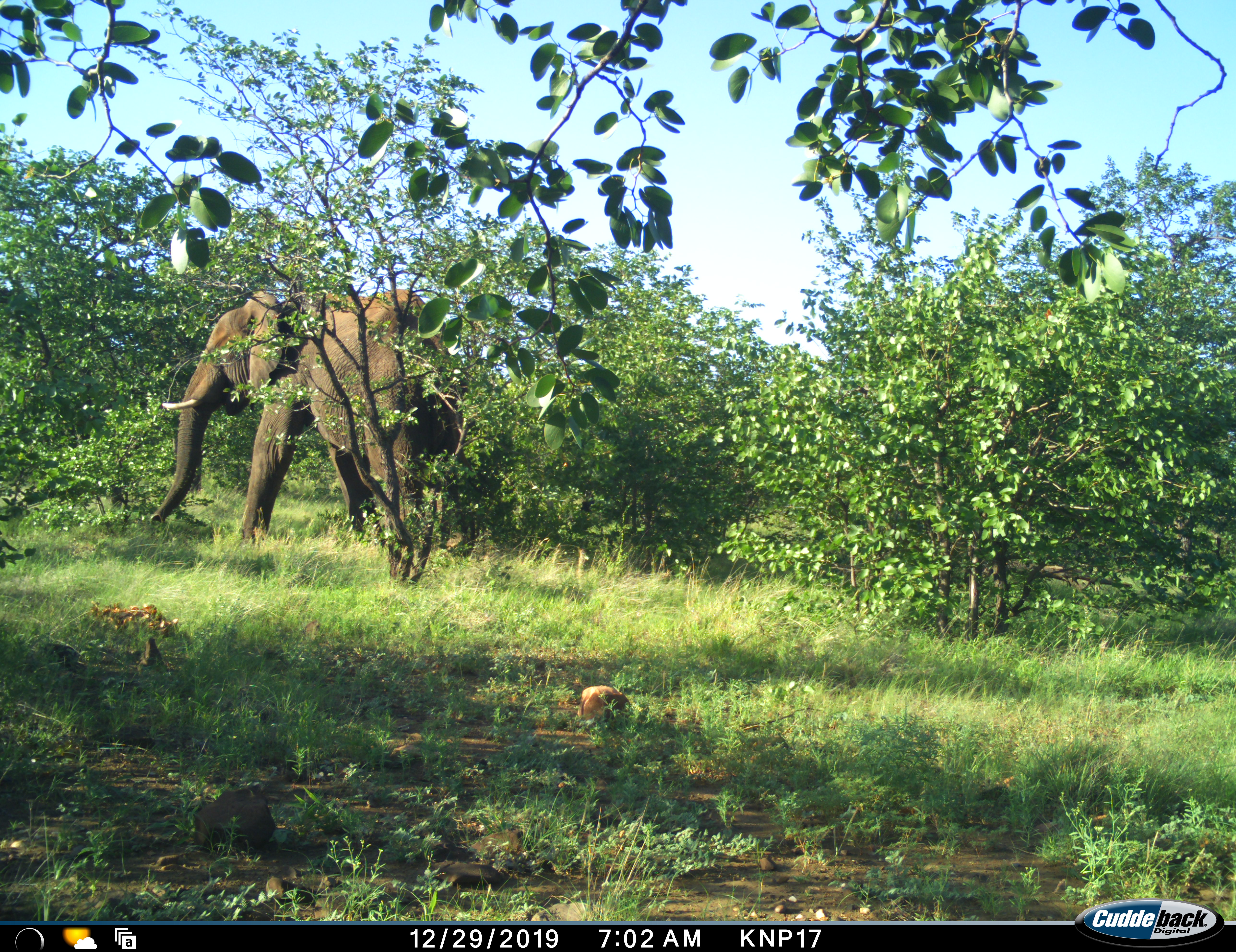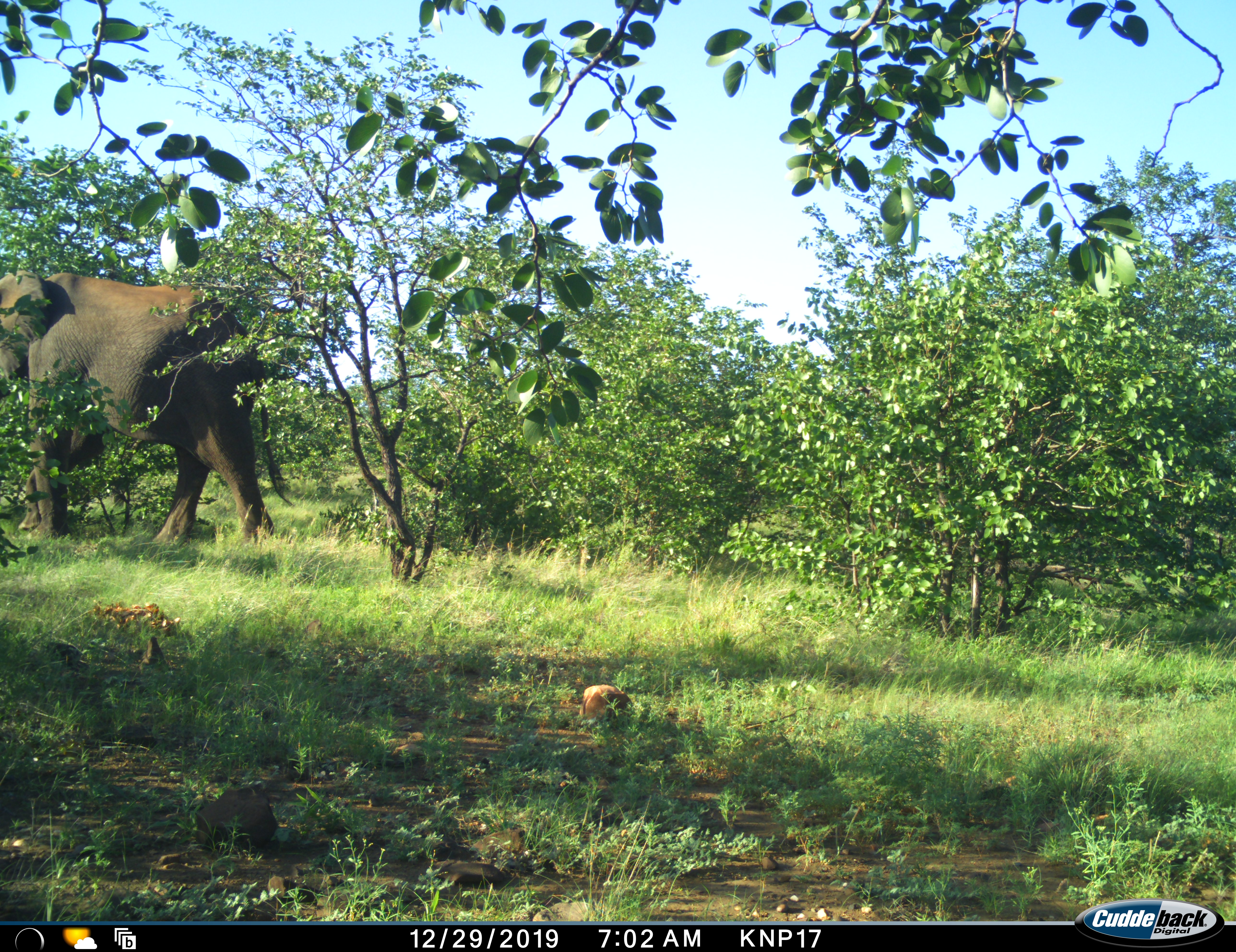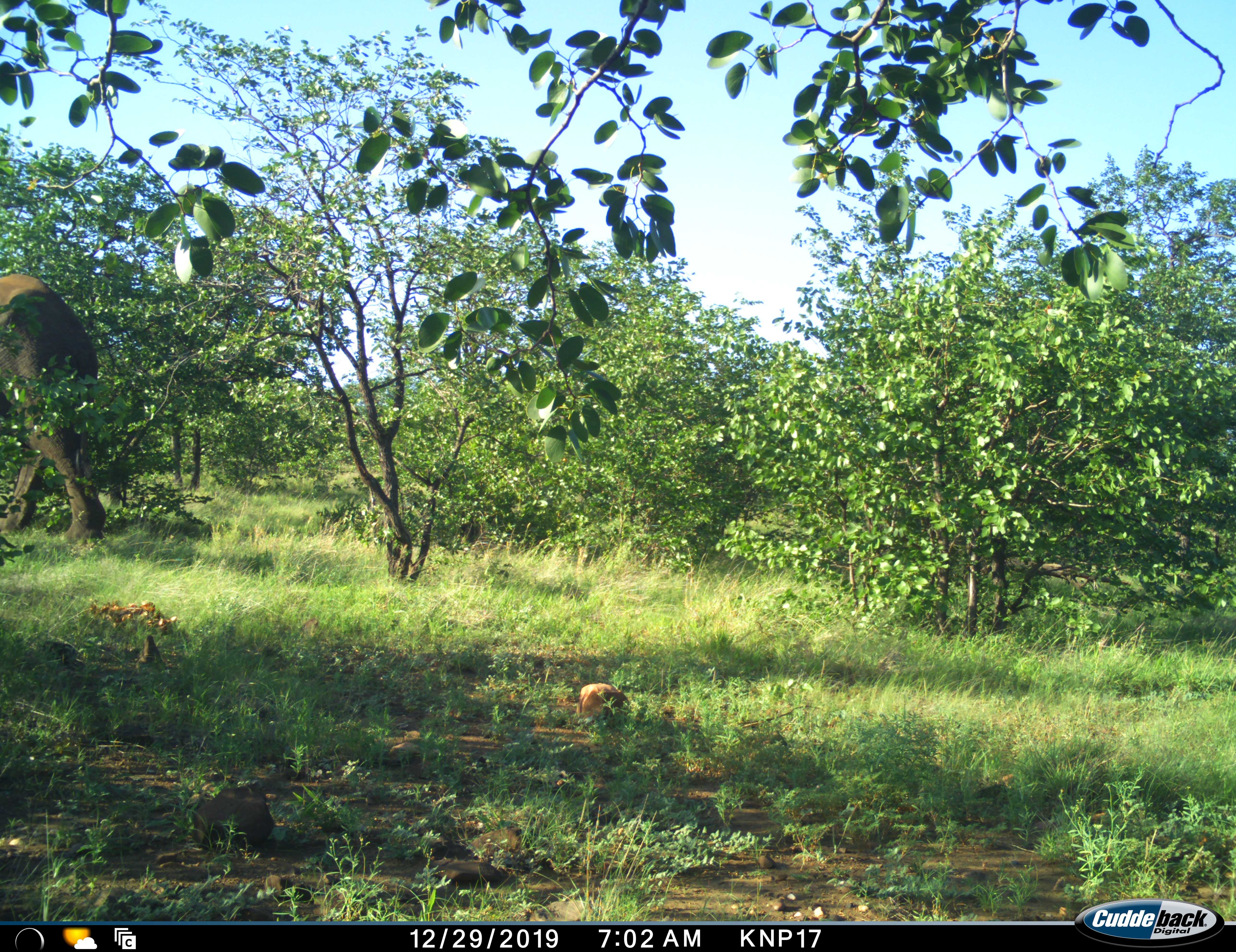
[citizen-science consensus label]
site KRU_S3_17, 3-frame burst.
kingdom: Animalia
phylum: Chordata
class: Mammalia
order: Proboscidea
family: Elephantidae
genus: Loxodonta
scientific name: Loxodonta africana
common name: african bush elephant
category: elephant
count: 1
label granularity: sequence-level